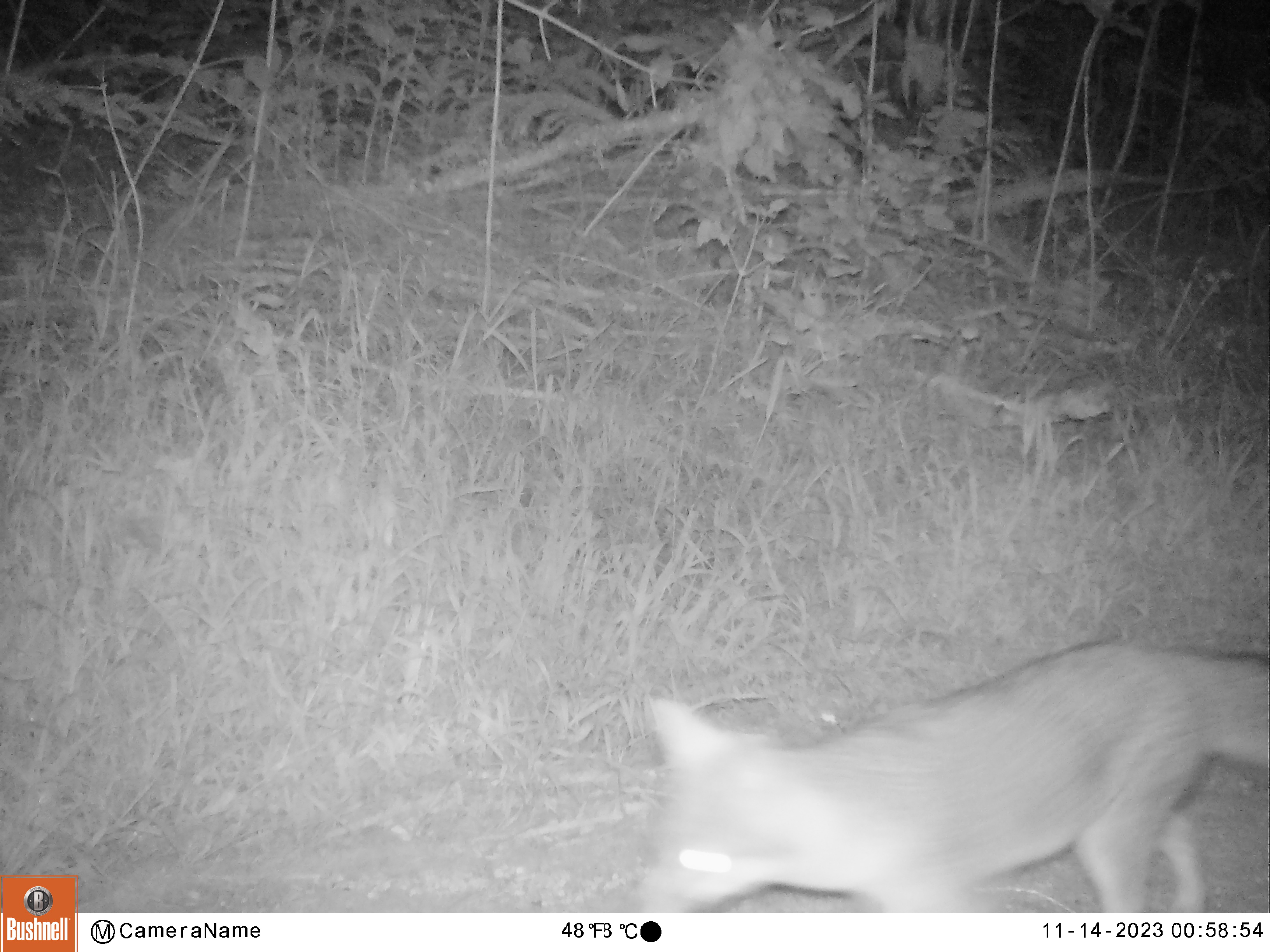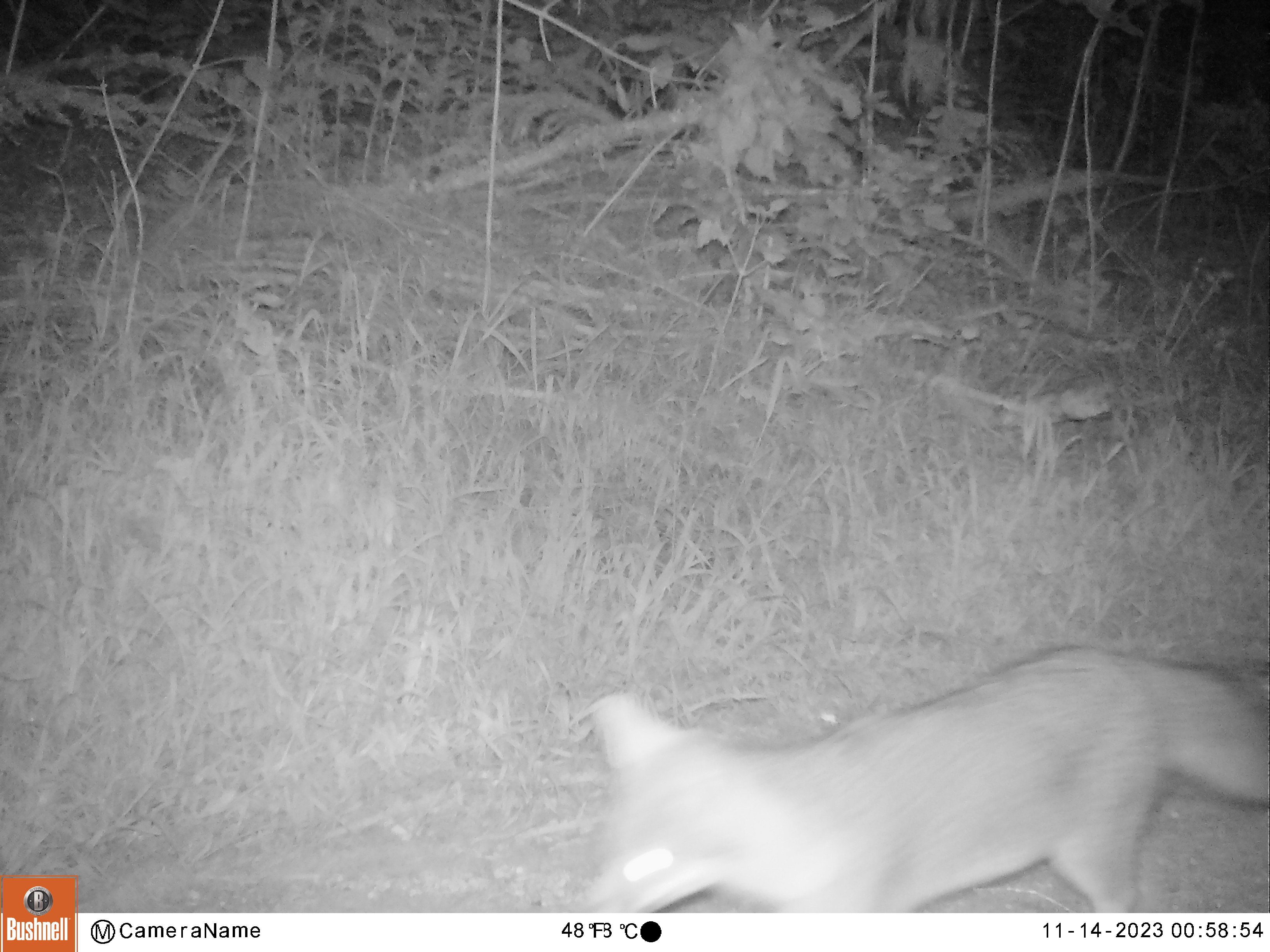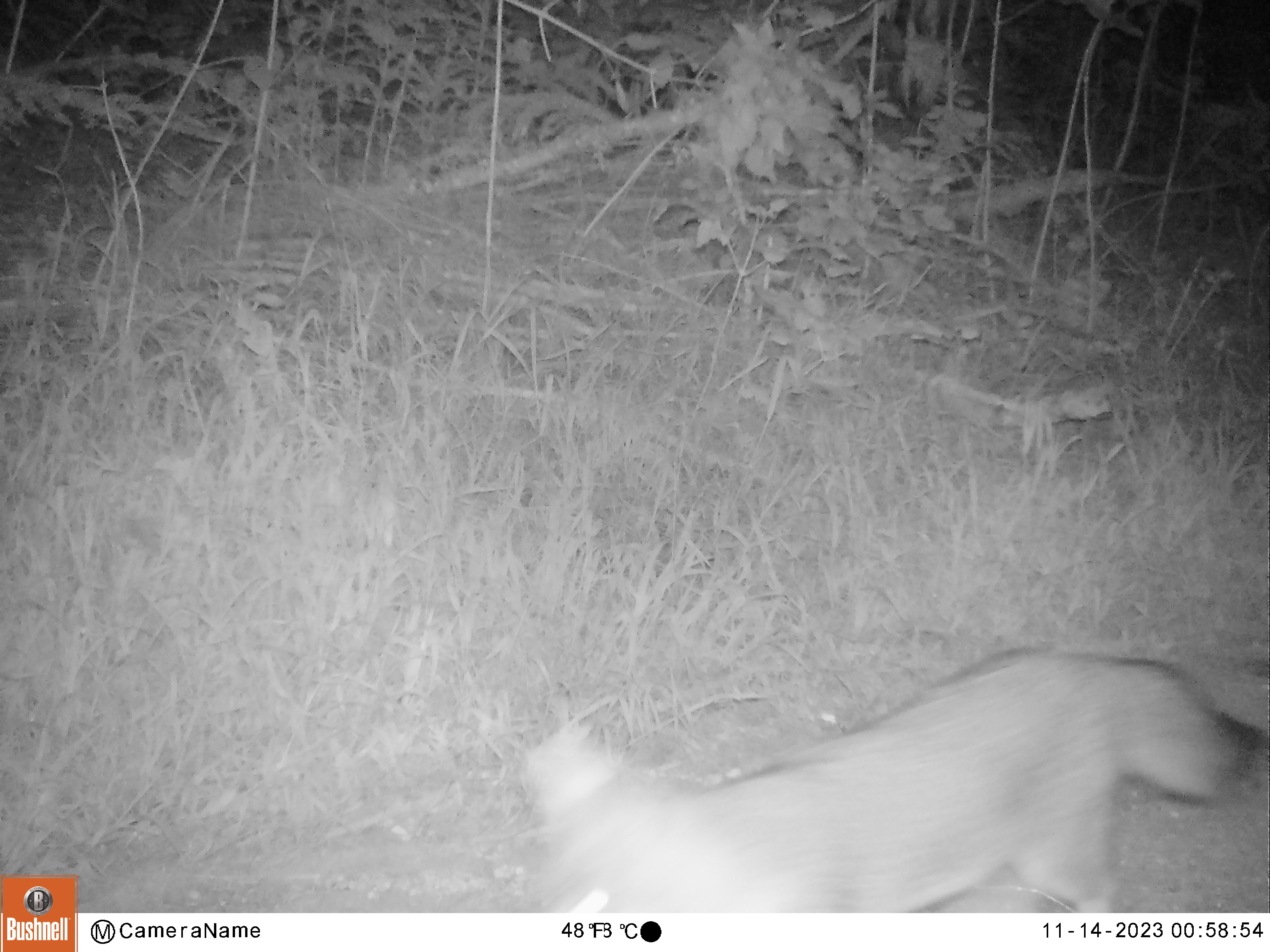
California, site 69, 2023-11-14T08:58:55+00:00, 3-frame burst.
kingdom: Animalia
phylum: Chordata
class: Mammalia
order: Carnivora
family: Canidae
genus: Urocyon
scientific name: Urocyon cinereoargenteus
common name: gray fox